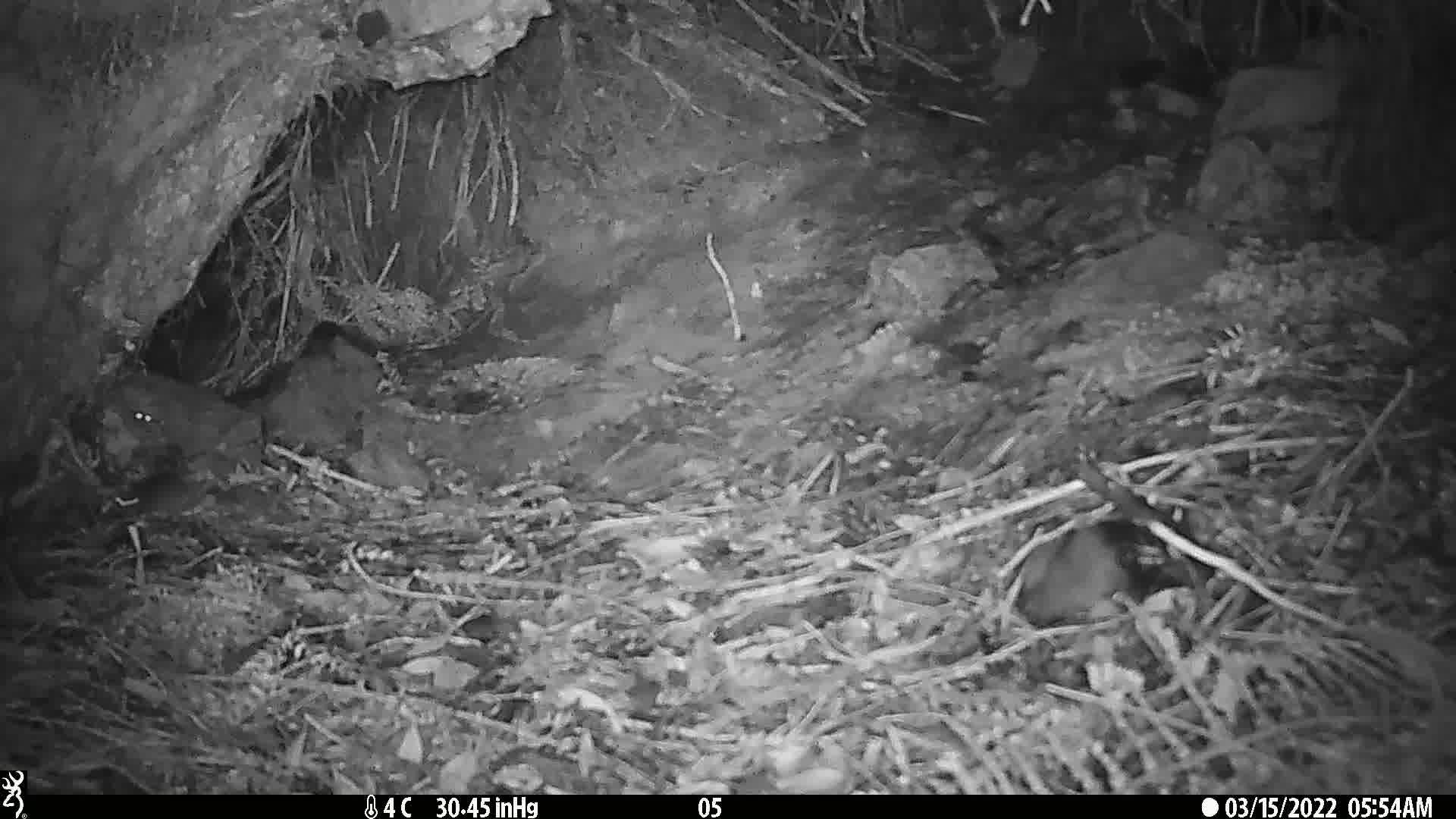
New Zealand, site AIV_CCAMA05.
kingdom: Animalia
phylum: Chordata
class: Mammalia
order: Rodentia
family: Muridae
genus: Mus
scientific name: Mus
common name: mouse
Mouse (Mus).